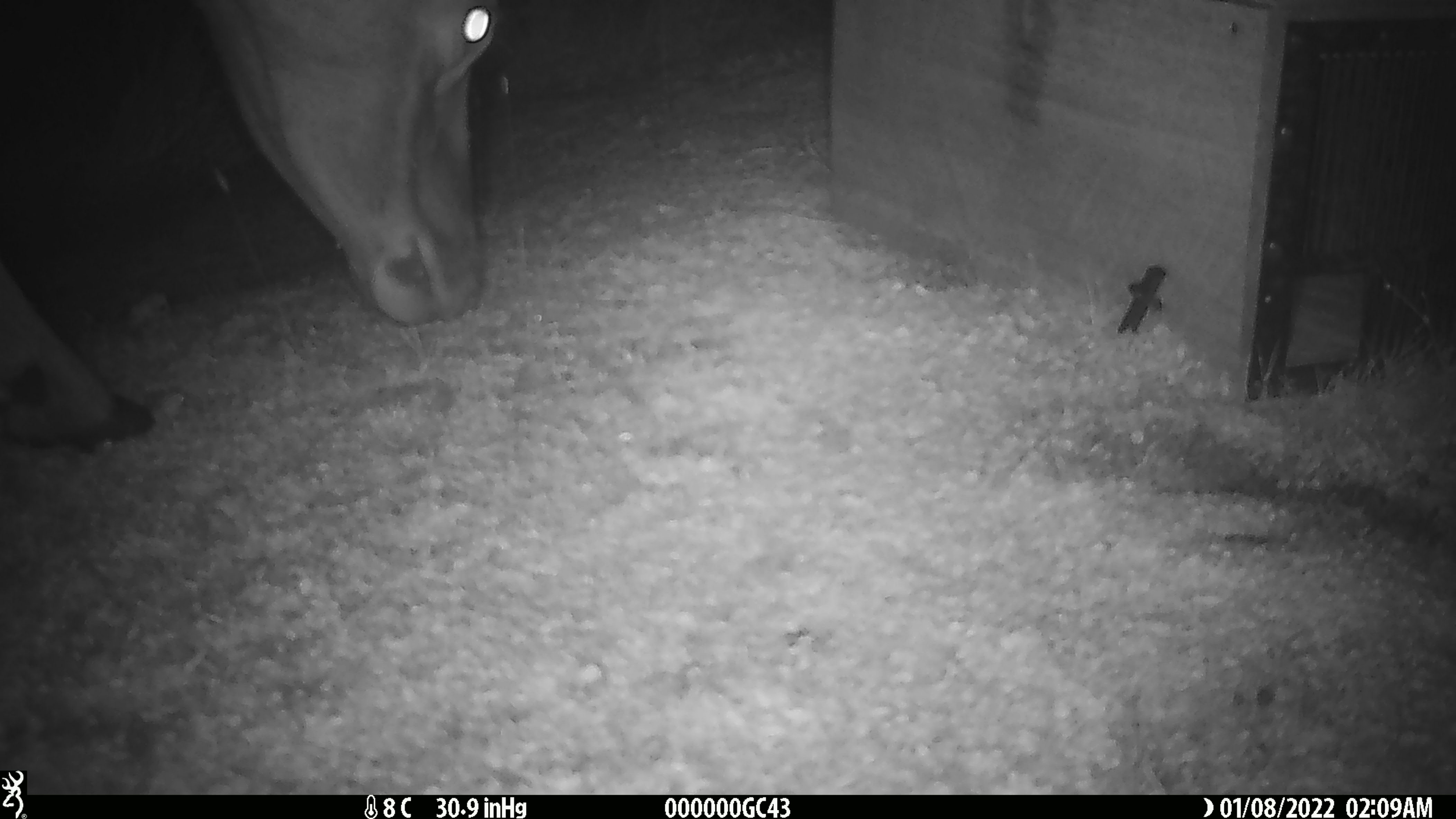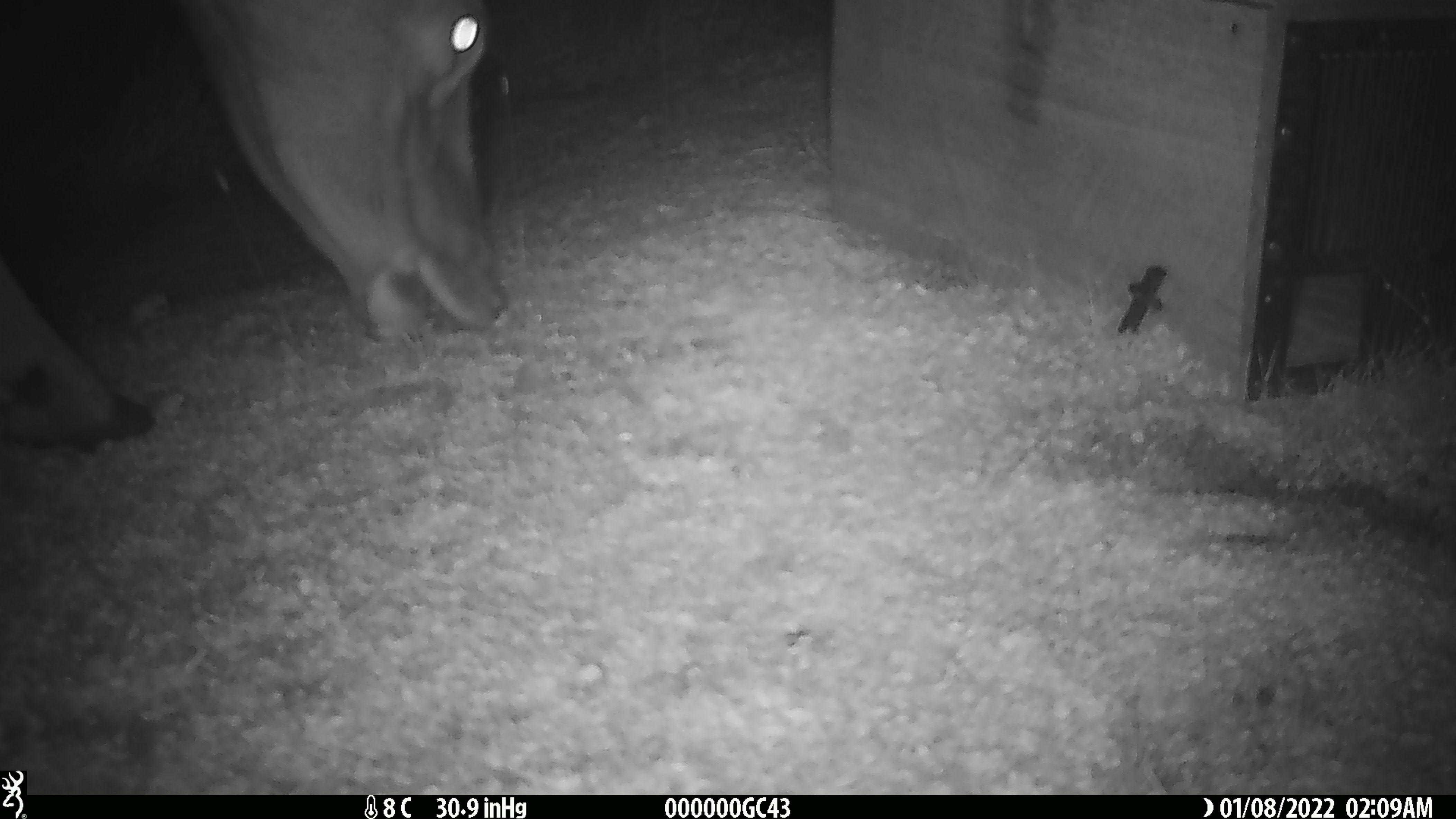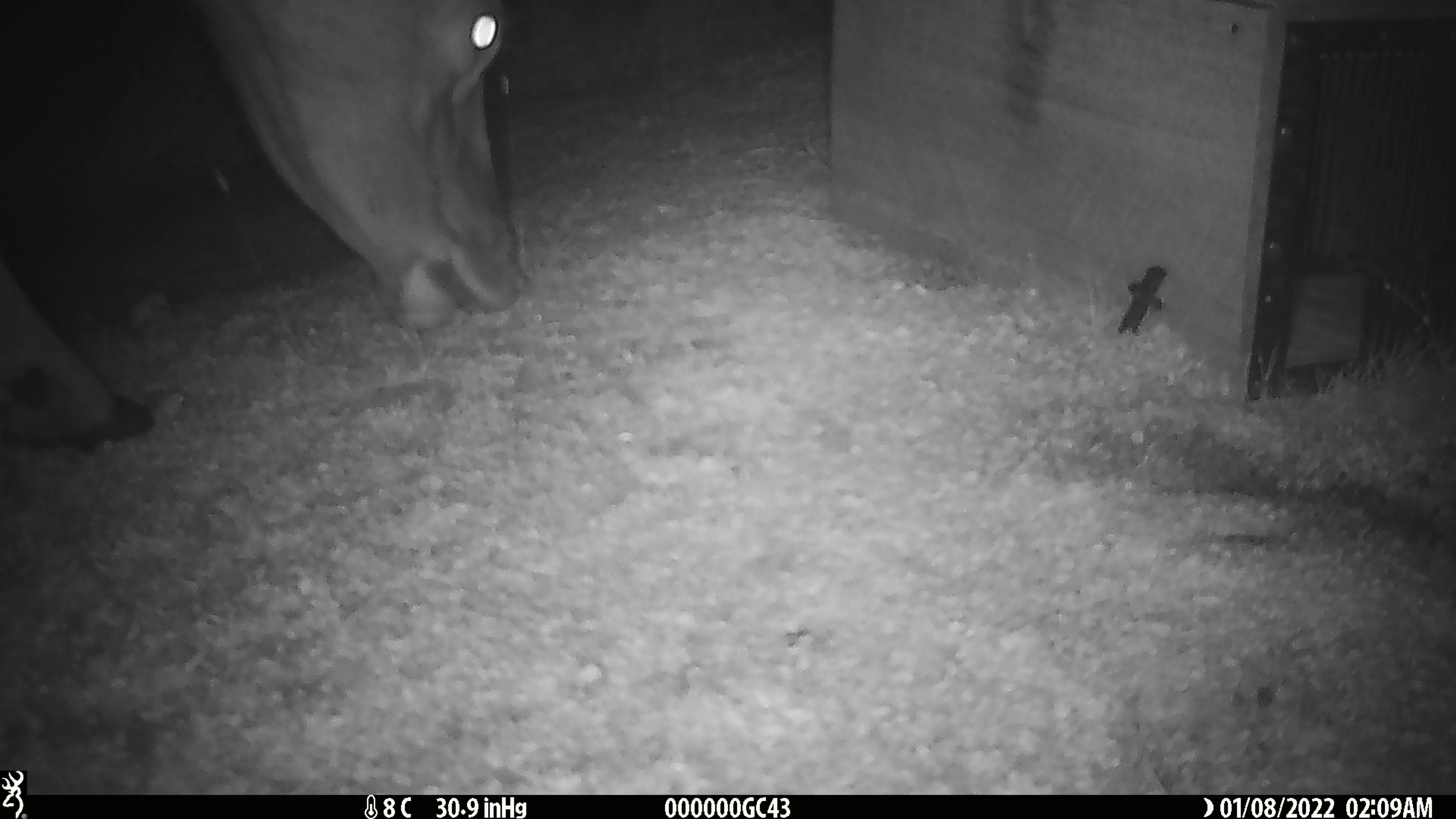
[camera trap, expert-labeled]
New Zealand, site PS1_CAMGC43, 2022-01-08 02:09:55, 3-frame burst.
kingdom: Animalia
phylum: Chordata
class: Mammalia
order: Artiodactyla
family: Cervidae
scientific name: Cervidae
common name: deer